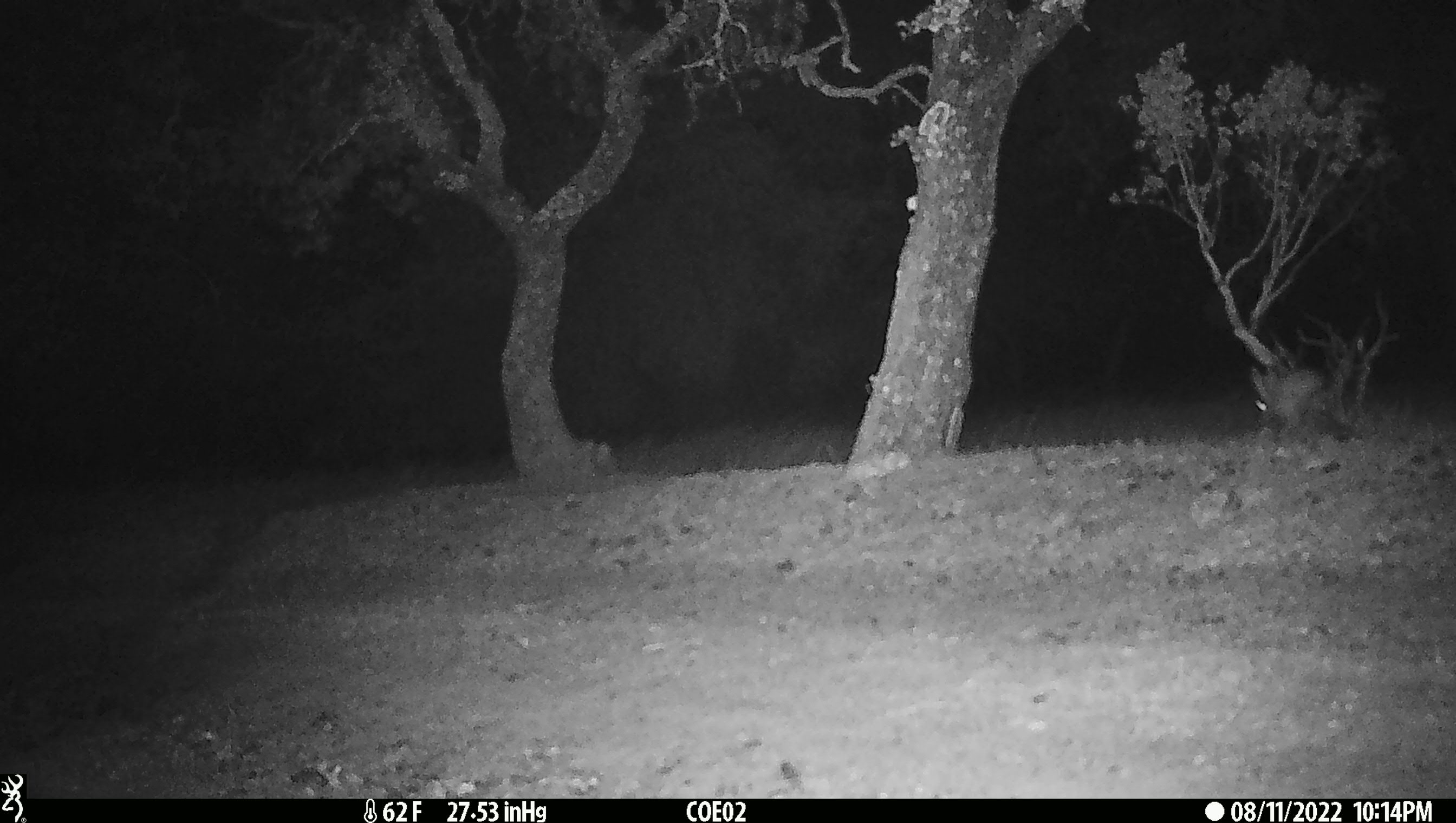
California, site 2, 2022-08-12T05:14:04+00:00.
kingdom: Animalia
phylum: Chordata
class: Mammalia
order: Lagomorpha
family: Leporidae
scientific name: Leporidae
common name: rabbit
Rabbit (Leporidae).